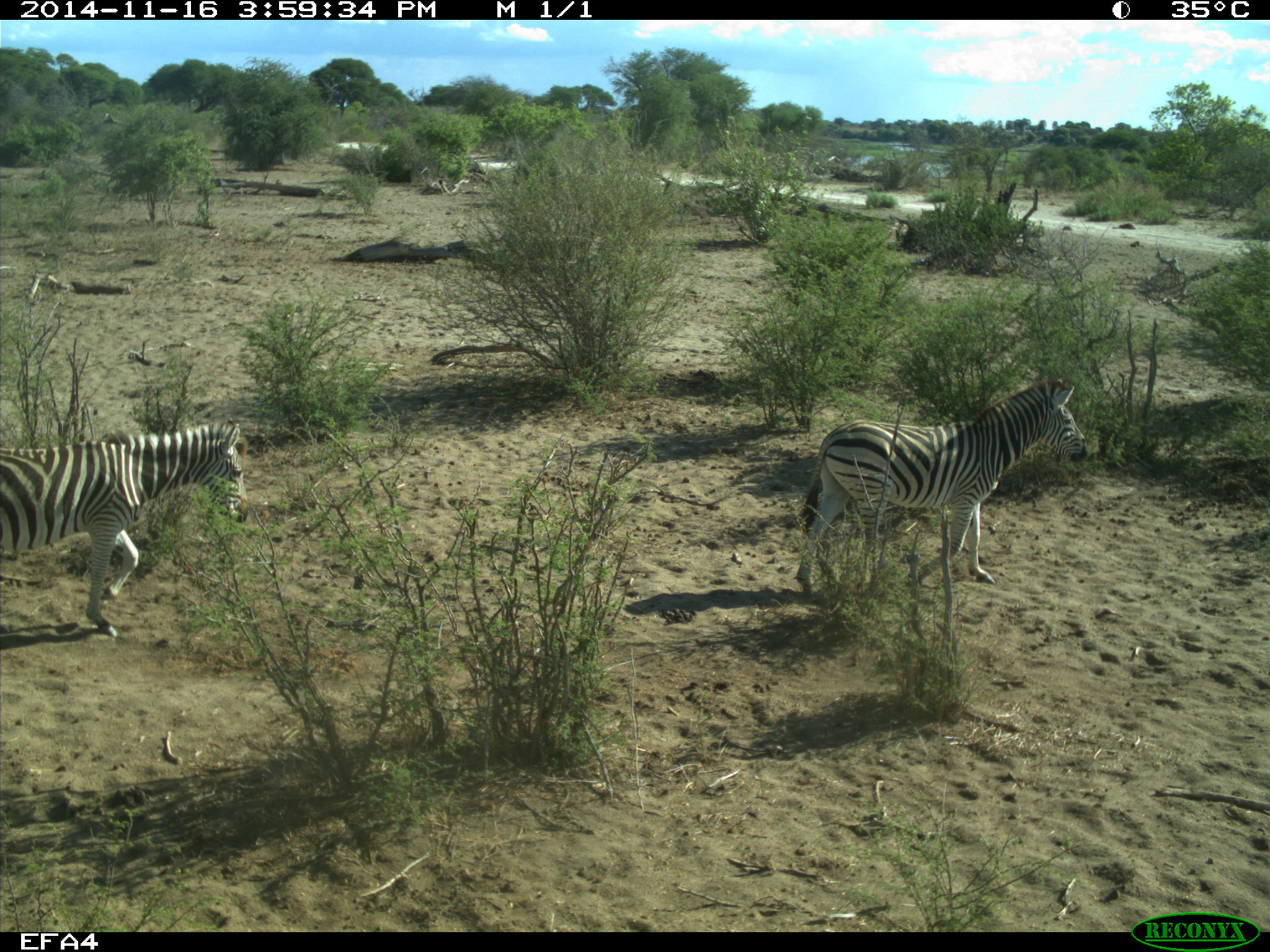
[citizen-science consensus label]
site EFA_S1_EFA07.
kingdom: Animalia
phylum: Chordata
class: Mammalia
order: Perissodactyla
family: Equidae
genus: Equus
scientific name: Equus quagga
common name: plains zebra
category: zebraplains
Zebraplains (plains zebra) (Equus quagga), count 2. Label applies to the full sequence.